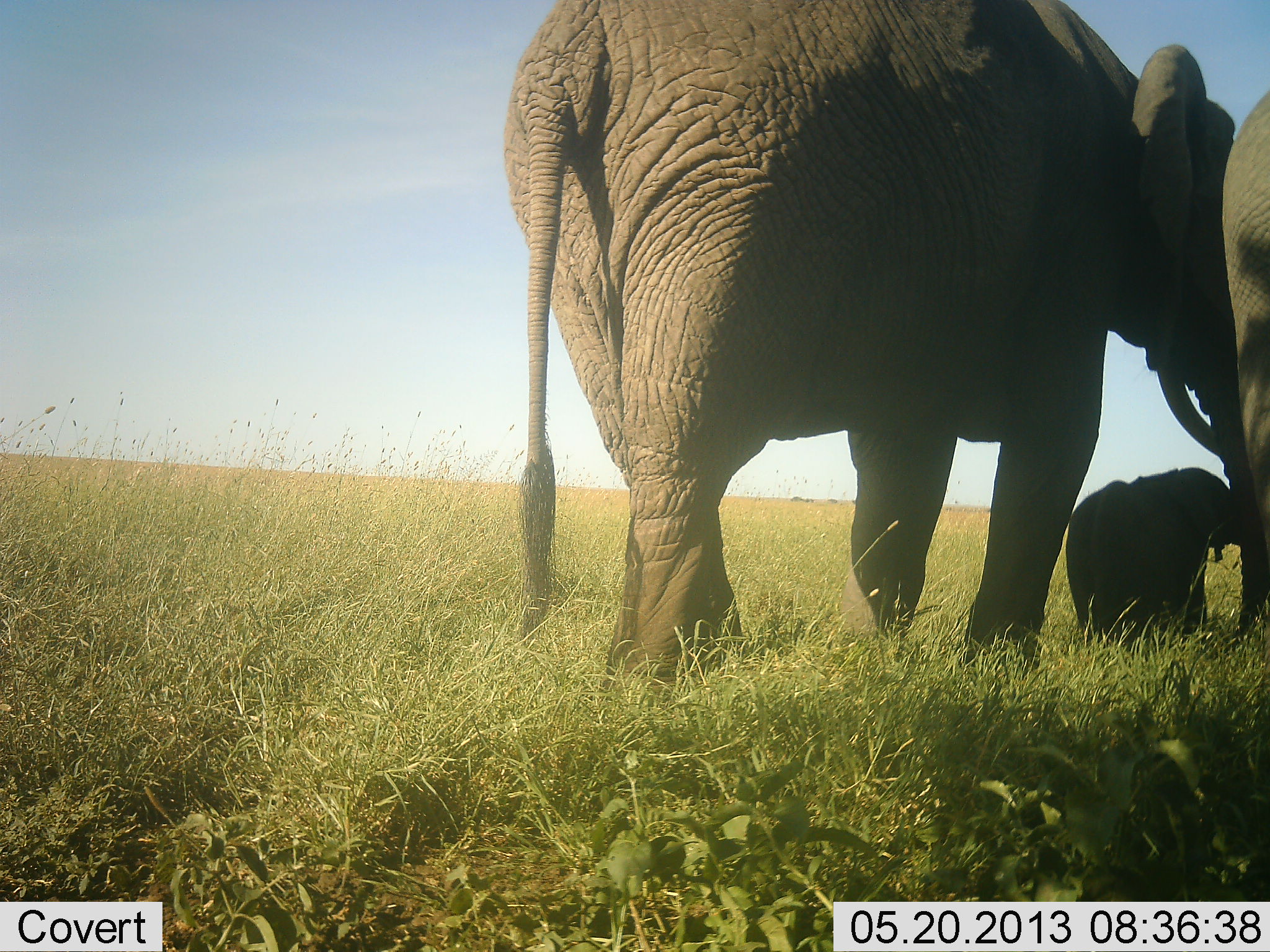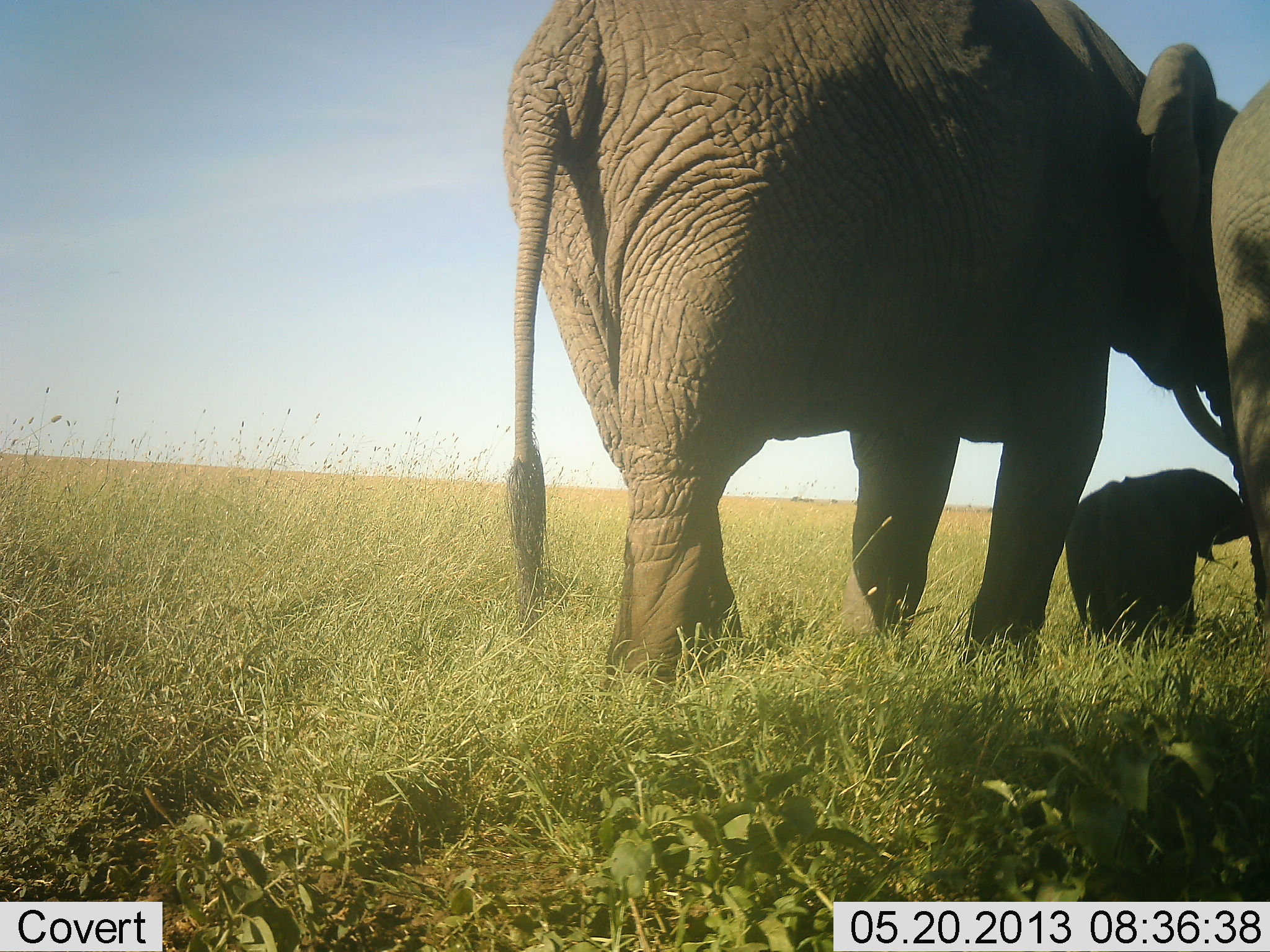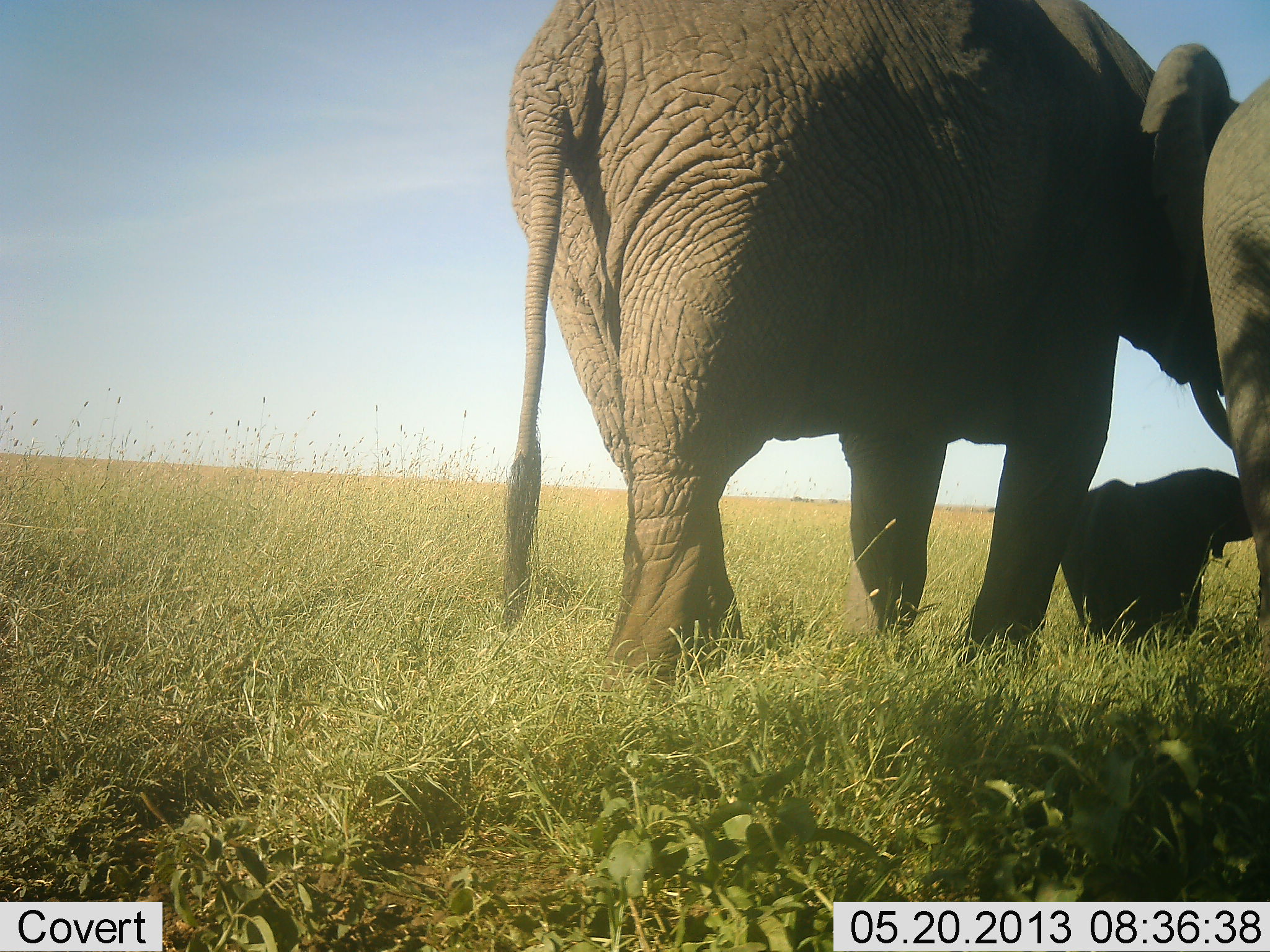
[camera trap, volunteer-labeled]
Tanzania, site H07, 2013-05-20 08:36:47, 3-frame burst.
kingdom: Animalia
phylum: Chordata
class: Mammalia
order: Proboscidea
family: Elephantidae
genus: Loxodonta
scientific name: Loxodonta africana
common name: african bush elephant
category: elephant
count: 3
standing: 64%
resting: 0%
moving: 33%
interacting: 22%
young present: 89%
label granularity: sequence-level